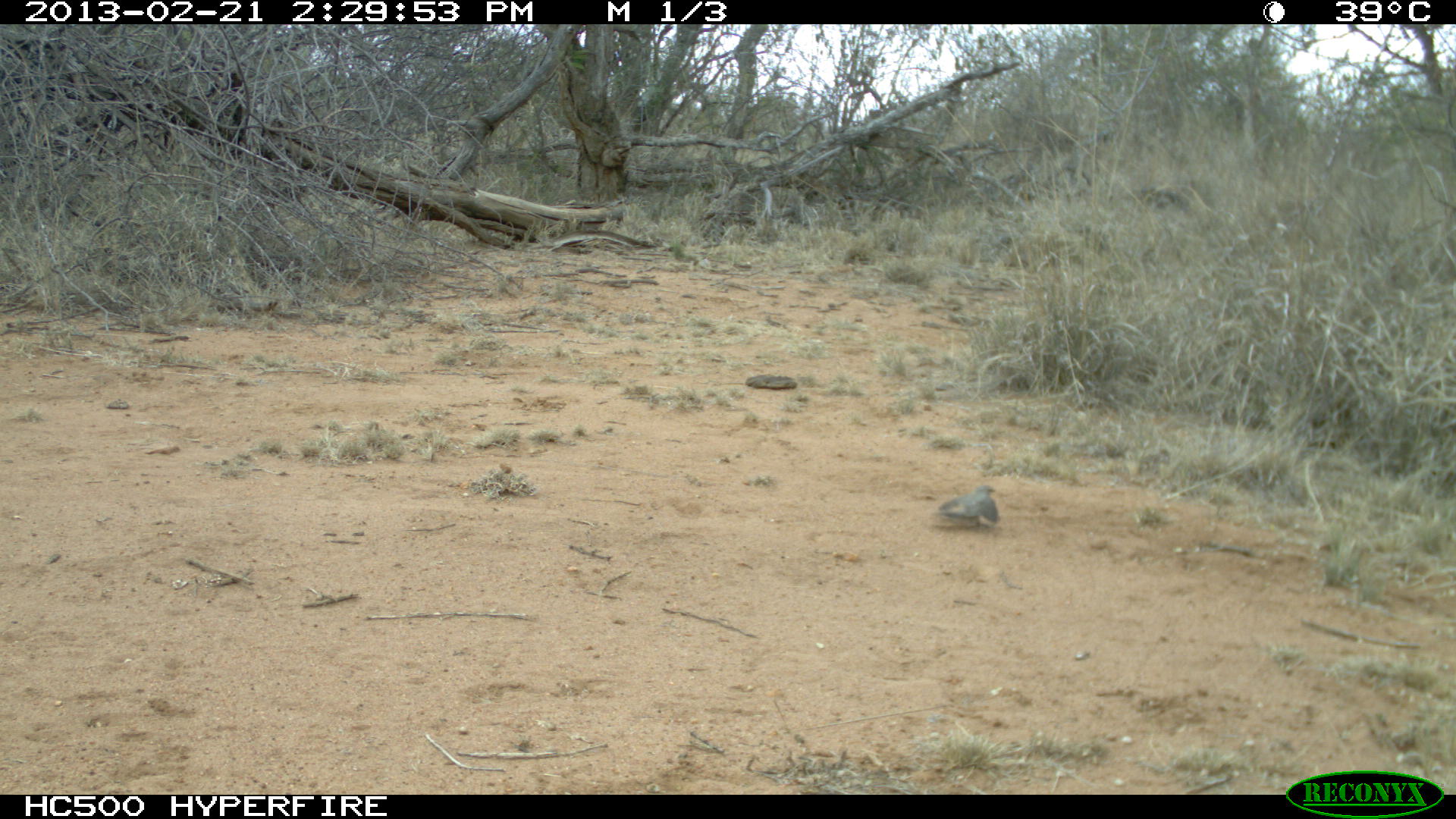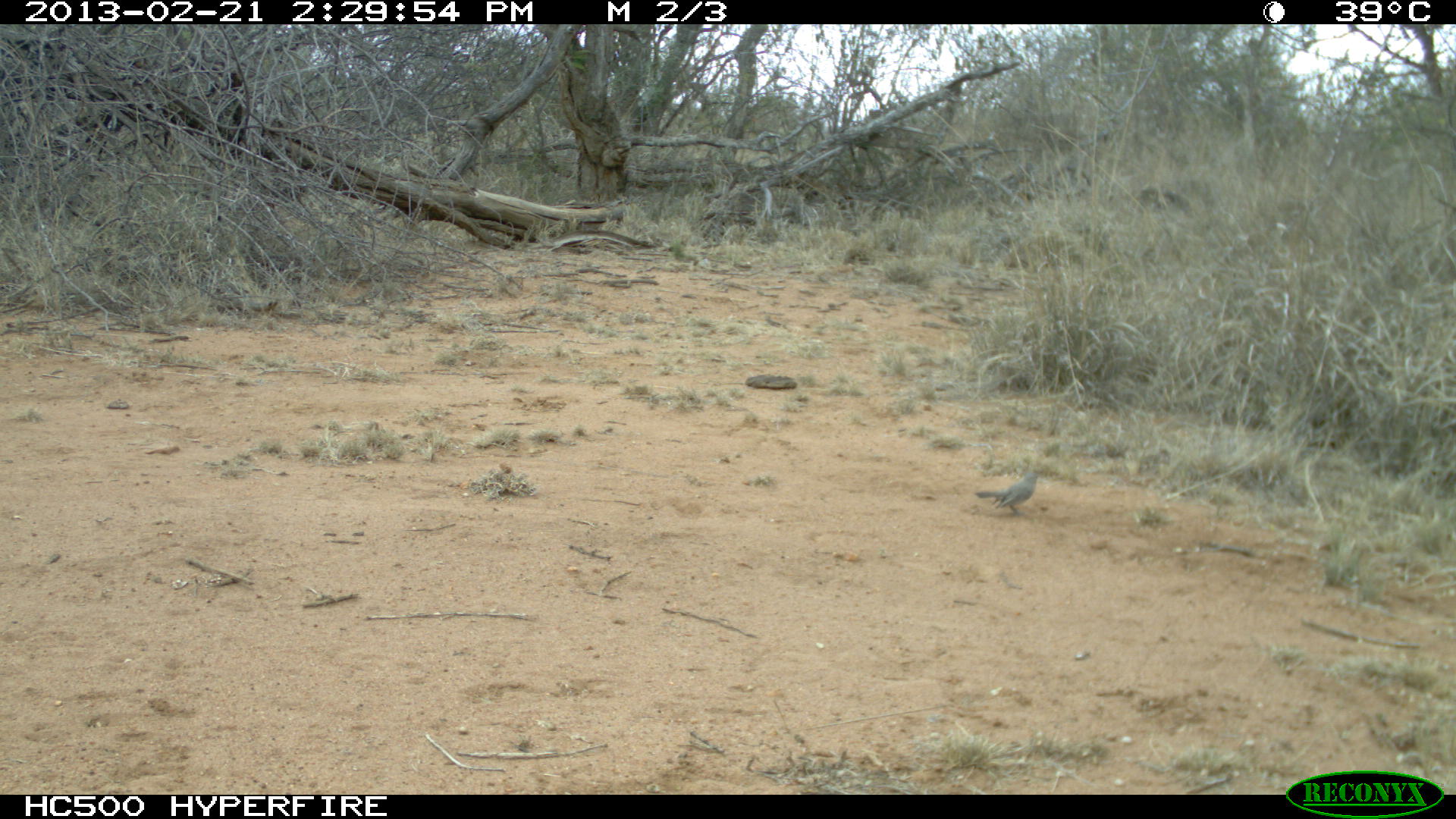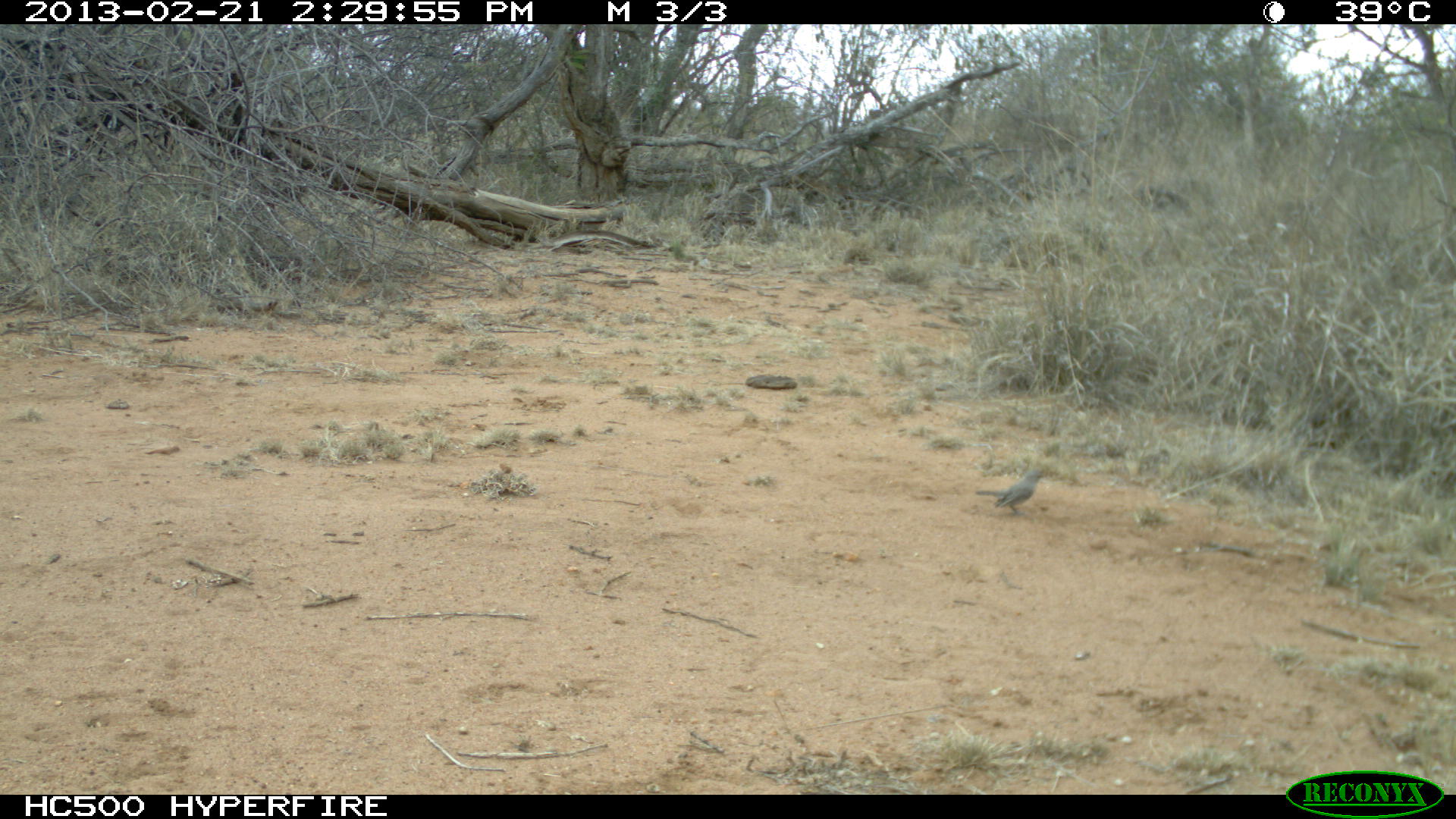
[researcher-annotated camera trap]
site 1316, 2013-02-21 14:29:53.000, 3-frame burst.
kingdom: Animalia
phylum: Chordata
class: Aves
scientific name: Aves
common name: bird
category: unknown bird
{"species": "unknown bird (bird) (Aves)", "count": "1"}